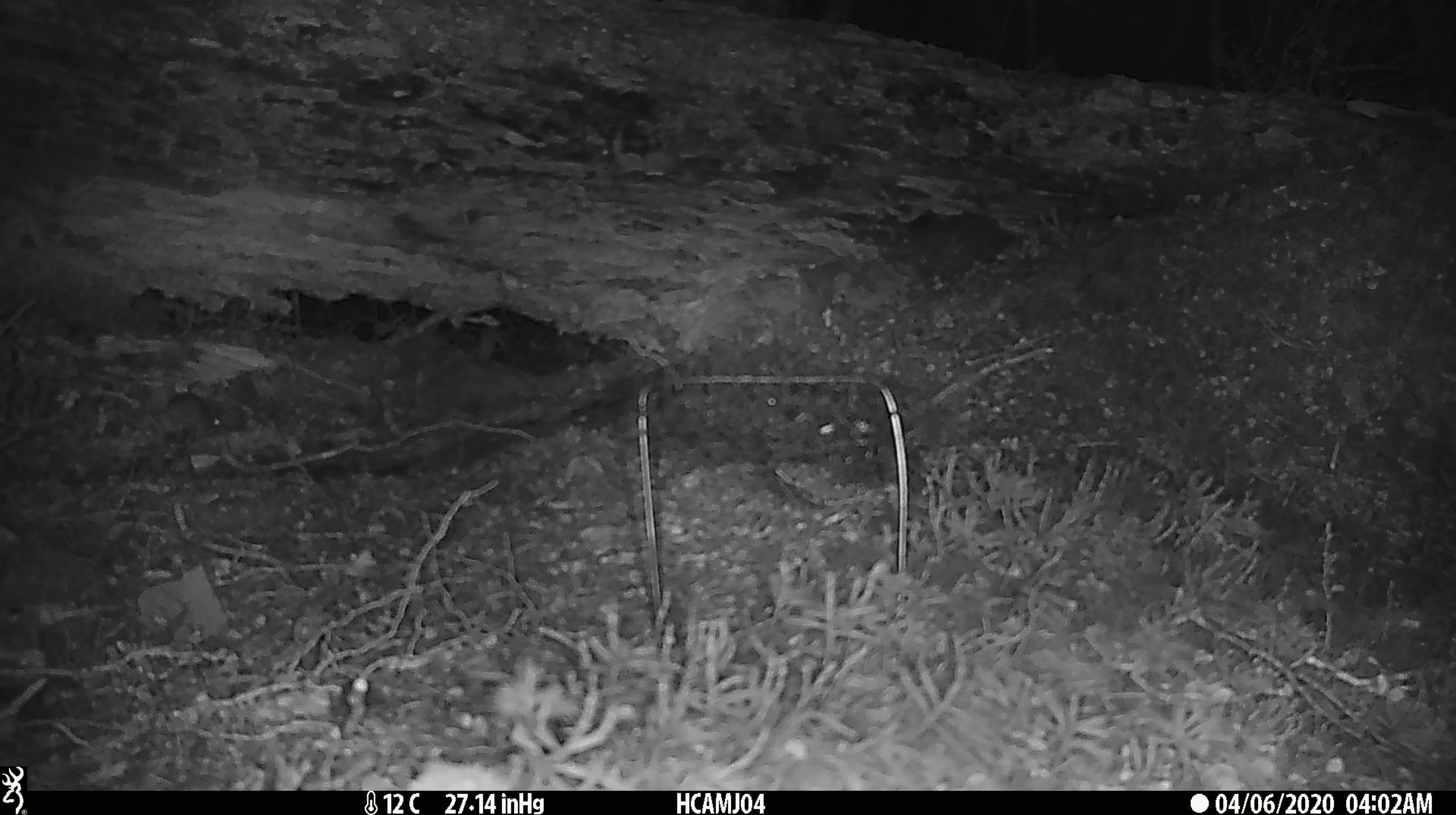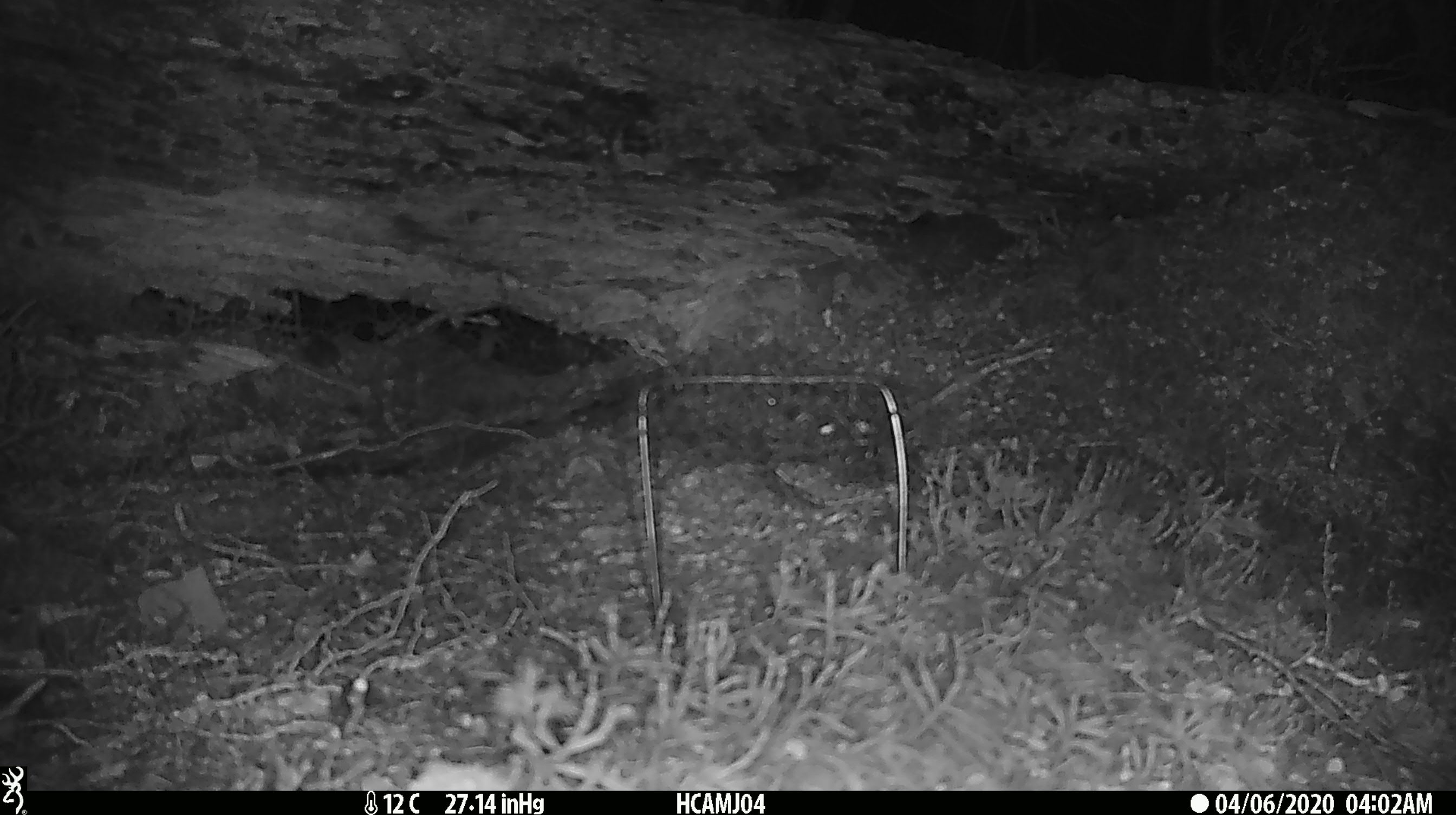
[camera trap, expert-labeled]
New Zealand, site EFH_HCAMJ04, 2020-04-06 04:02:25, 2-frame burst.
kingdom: Animalia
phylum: Chordata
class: Mammalia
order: Rodentia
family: Muridae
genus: Mus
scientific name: Mus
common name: mouse